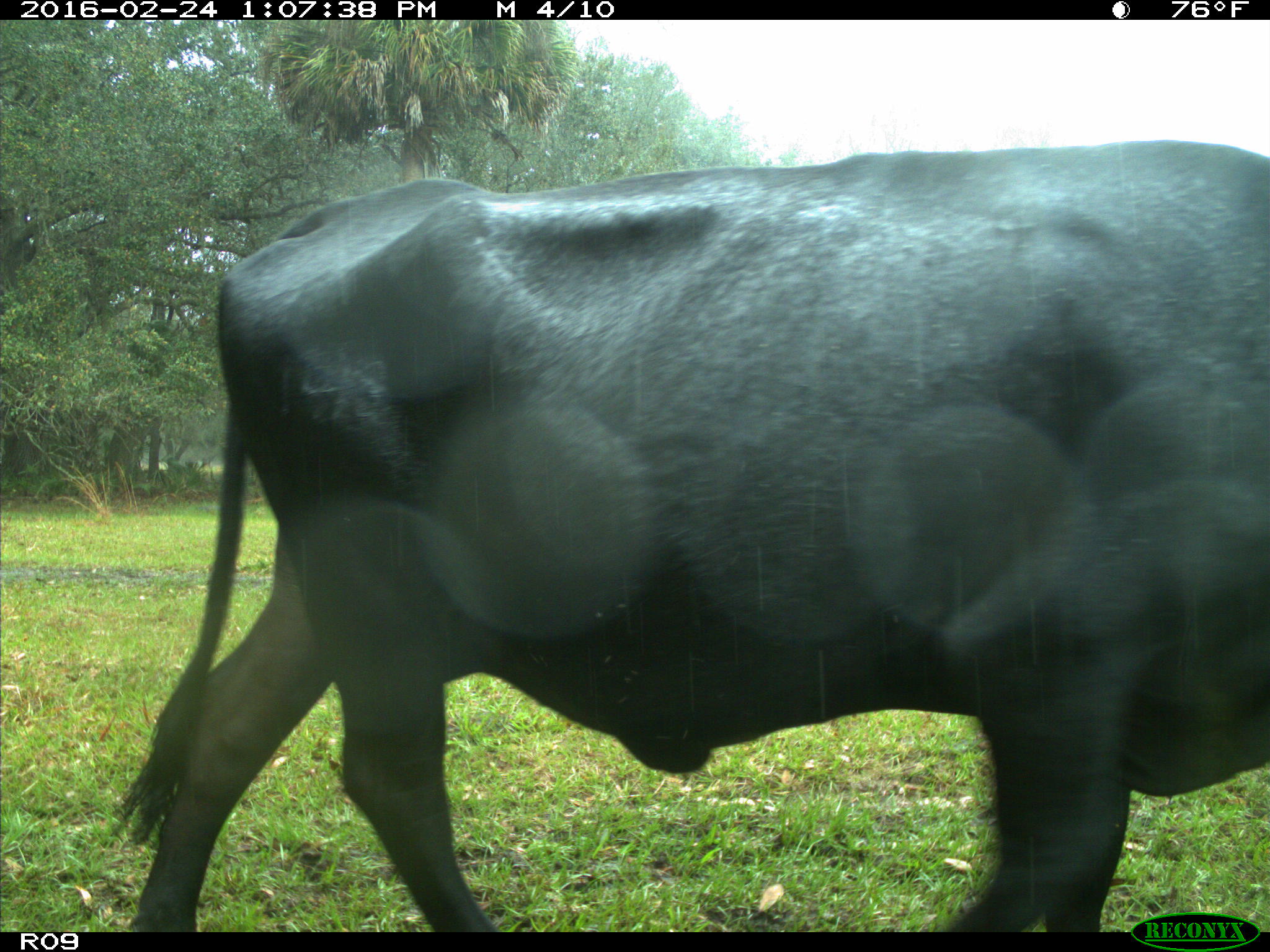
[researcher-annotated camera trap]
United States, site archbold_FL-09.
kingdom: Animalia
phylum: Chordata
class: Mammalia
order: Artiodactyla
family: Bovidae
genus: Bos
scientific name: Bos taurus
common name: domestic cow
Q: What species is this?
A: Bos taurus (domestic cow).